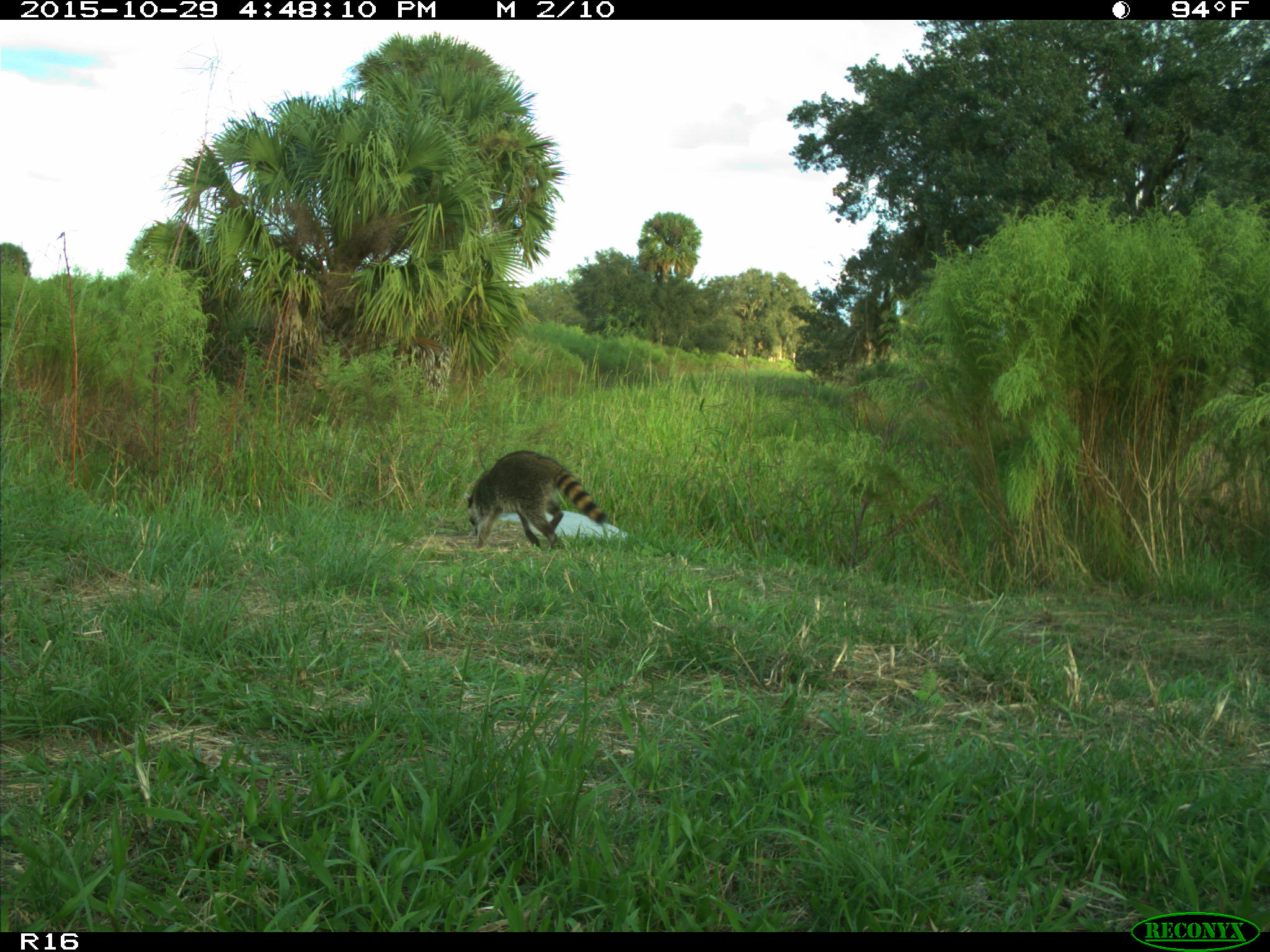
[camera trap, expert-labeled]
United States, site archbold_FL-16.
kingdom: Animalia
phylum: Chordata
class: Mammalia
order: Carnivora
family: Procyonidae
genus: Procyon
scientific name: Procyon lotor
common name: common raccoon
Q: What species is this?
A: Procyon lotor (common raccoon).